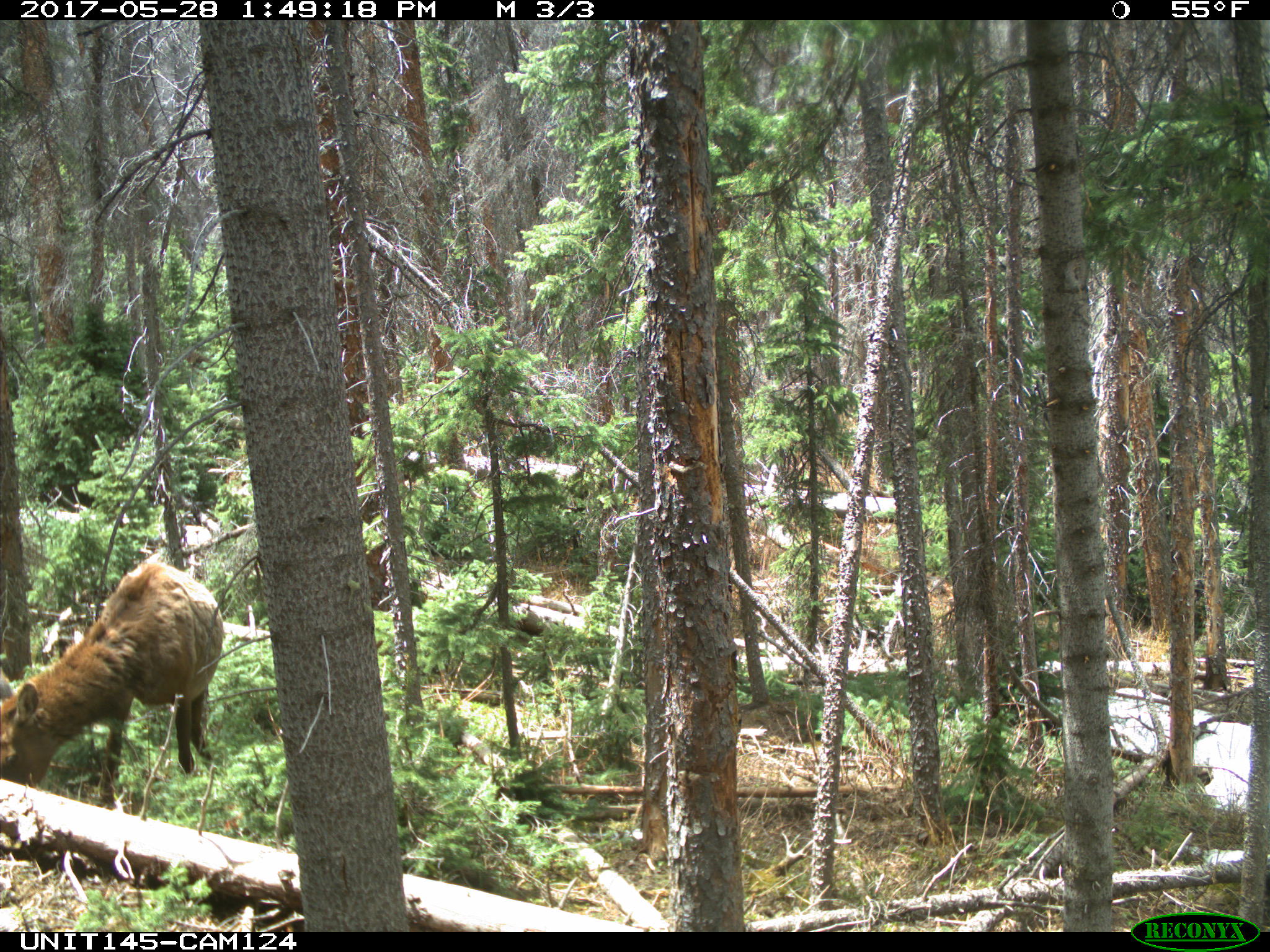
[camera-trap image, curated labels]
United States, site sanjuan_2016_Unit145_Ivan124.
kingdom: Animalia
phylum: Chordata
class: Mammalia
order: Artiodactyla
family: Cervidae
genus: Cervus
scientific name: Cervus elaphus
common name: red deer